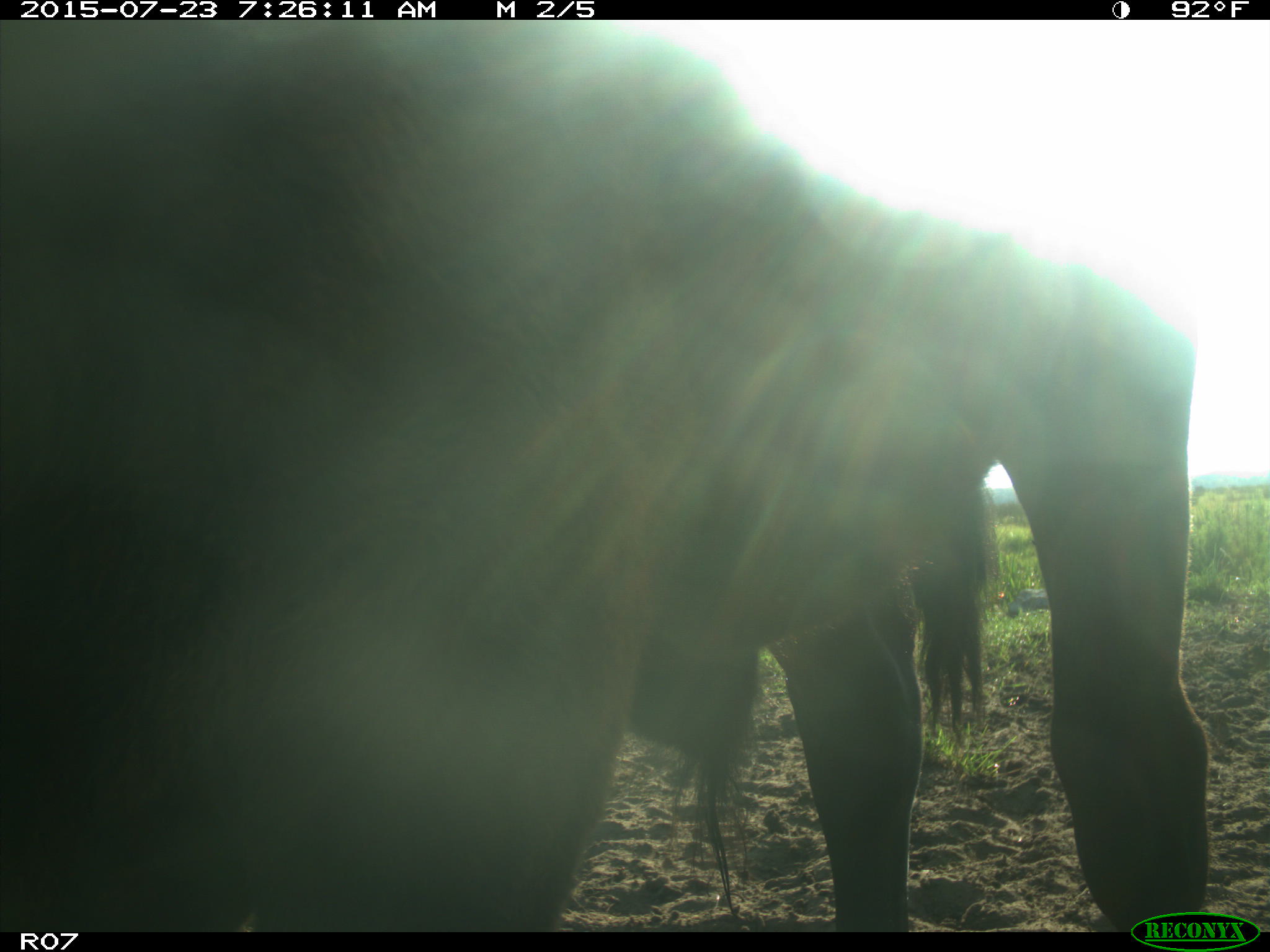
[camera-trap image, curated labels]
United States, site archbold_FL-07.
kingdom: Animalia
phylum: Chordata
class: Mammalia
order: Artiodactyla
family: Bovidae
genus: Bos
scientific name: Bos taurus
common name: domestic cow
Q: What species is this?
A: Bos taurus (domestic cow).